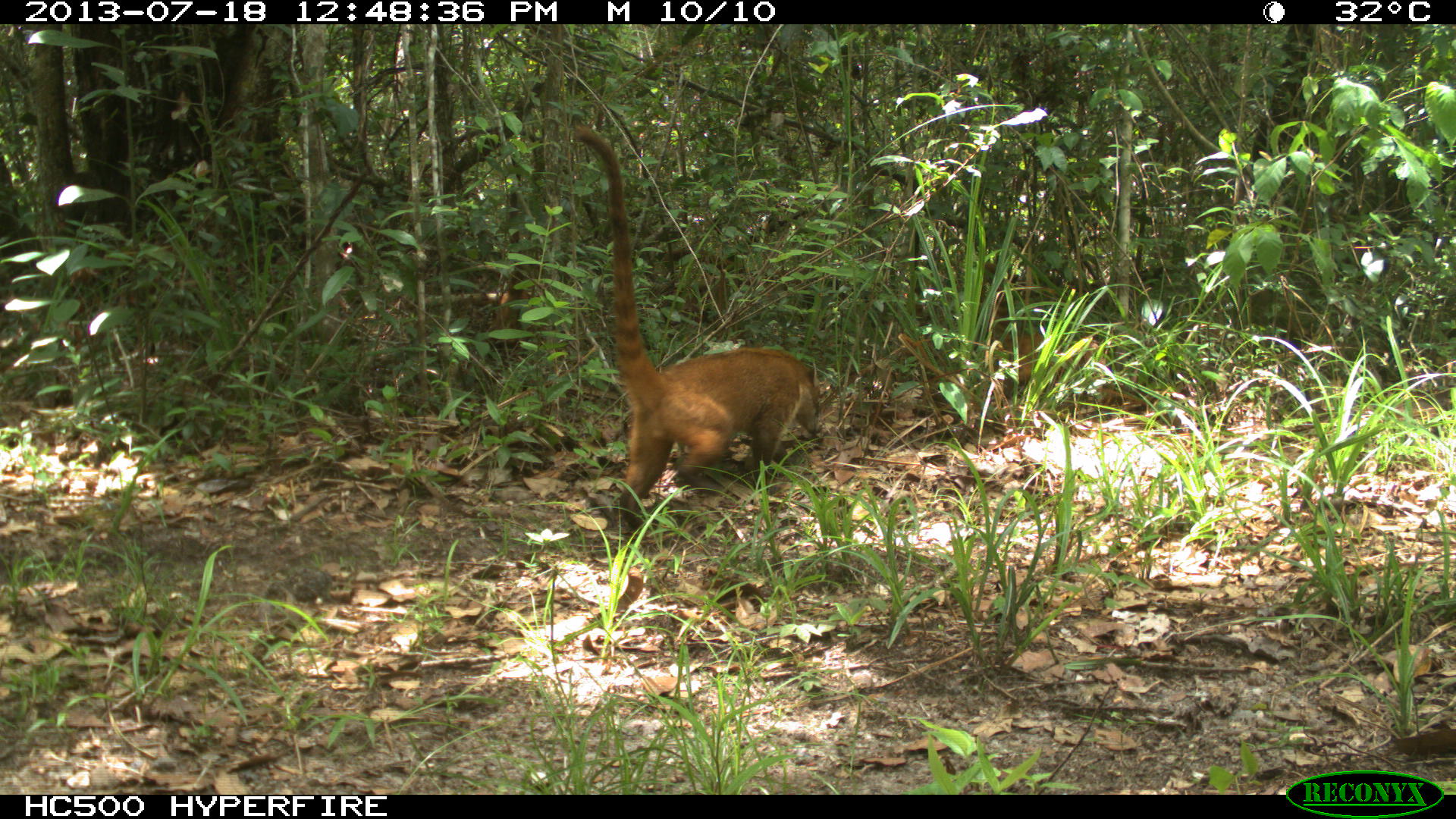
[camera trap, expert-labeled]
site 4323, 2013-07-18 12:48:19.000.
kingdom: Animalia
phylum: Chordata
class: Mammalia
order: Carnivora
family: Procyonidae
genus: Nasua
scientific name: Nasua narica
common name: white-nosed coati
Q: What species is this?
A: Nasua narica (white-nosed coati).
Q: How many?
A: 4.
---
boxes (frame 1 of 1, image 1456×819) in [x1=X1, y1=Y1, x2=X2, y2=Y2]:
nasua narica: [x1=573, y1=124, x2=821, y2=531]